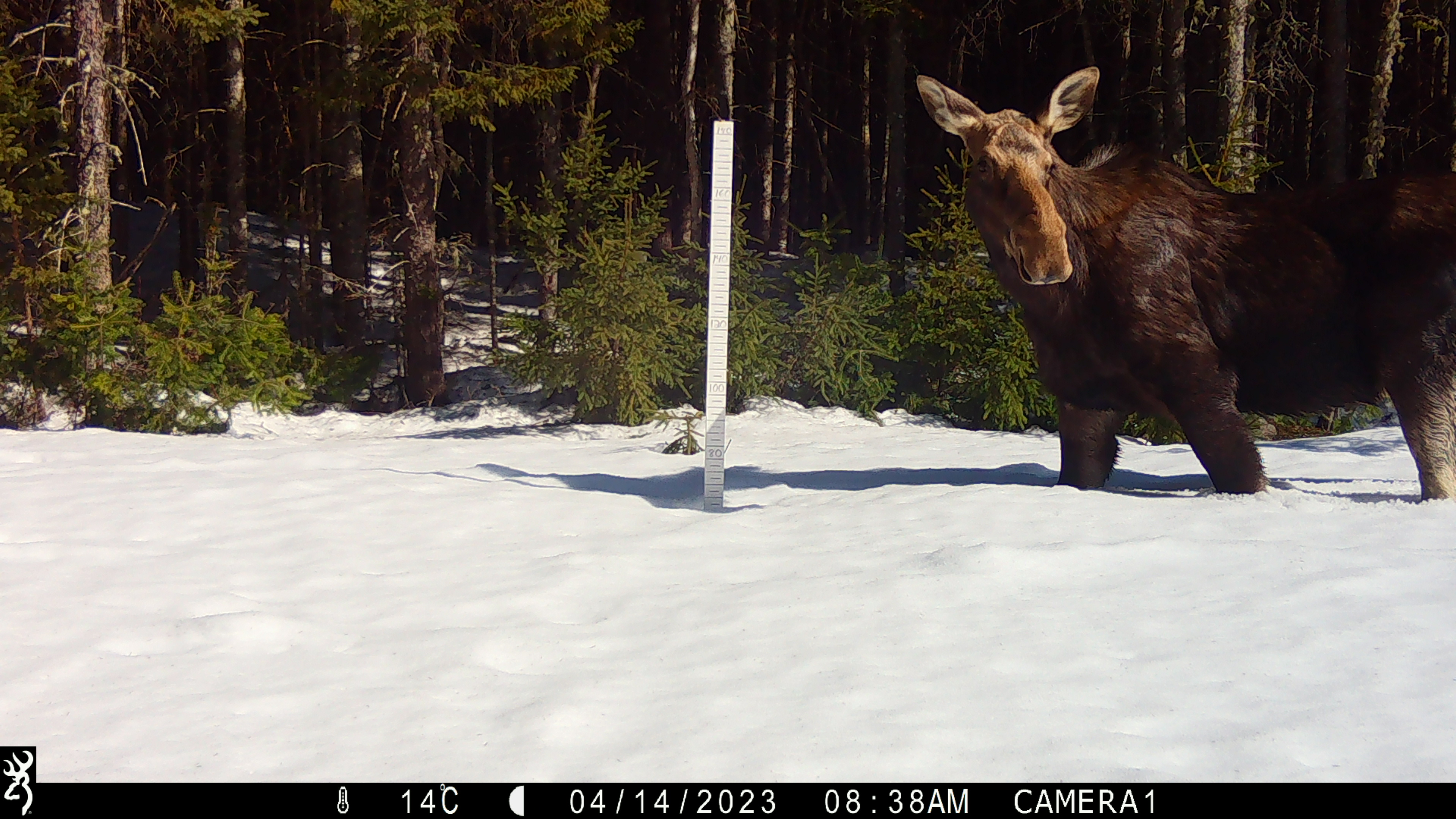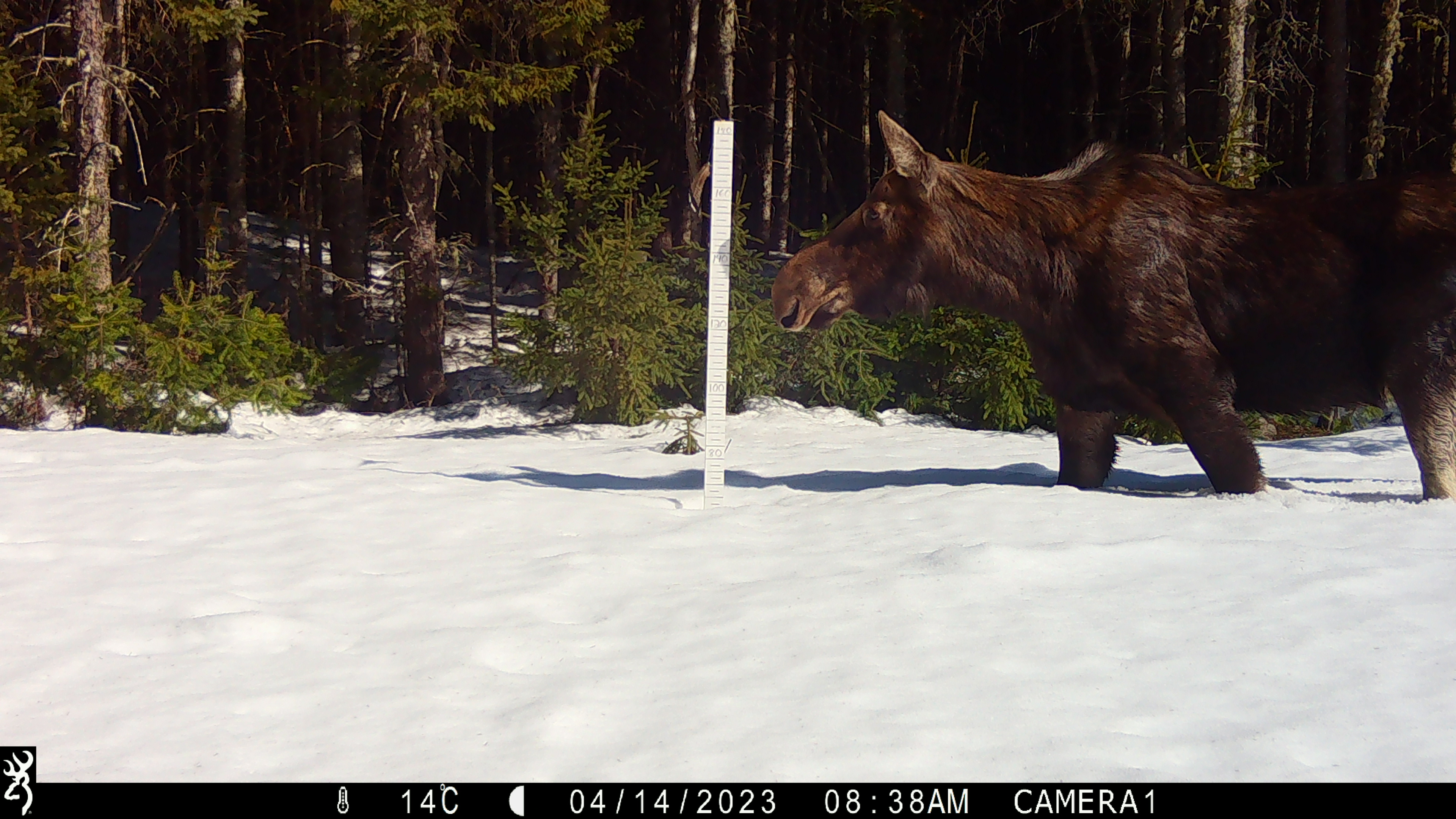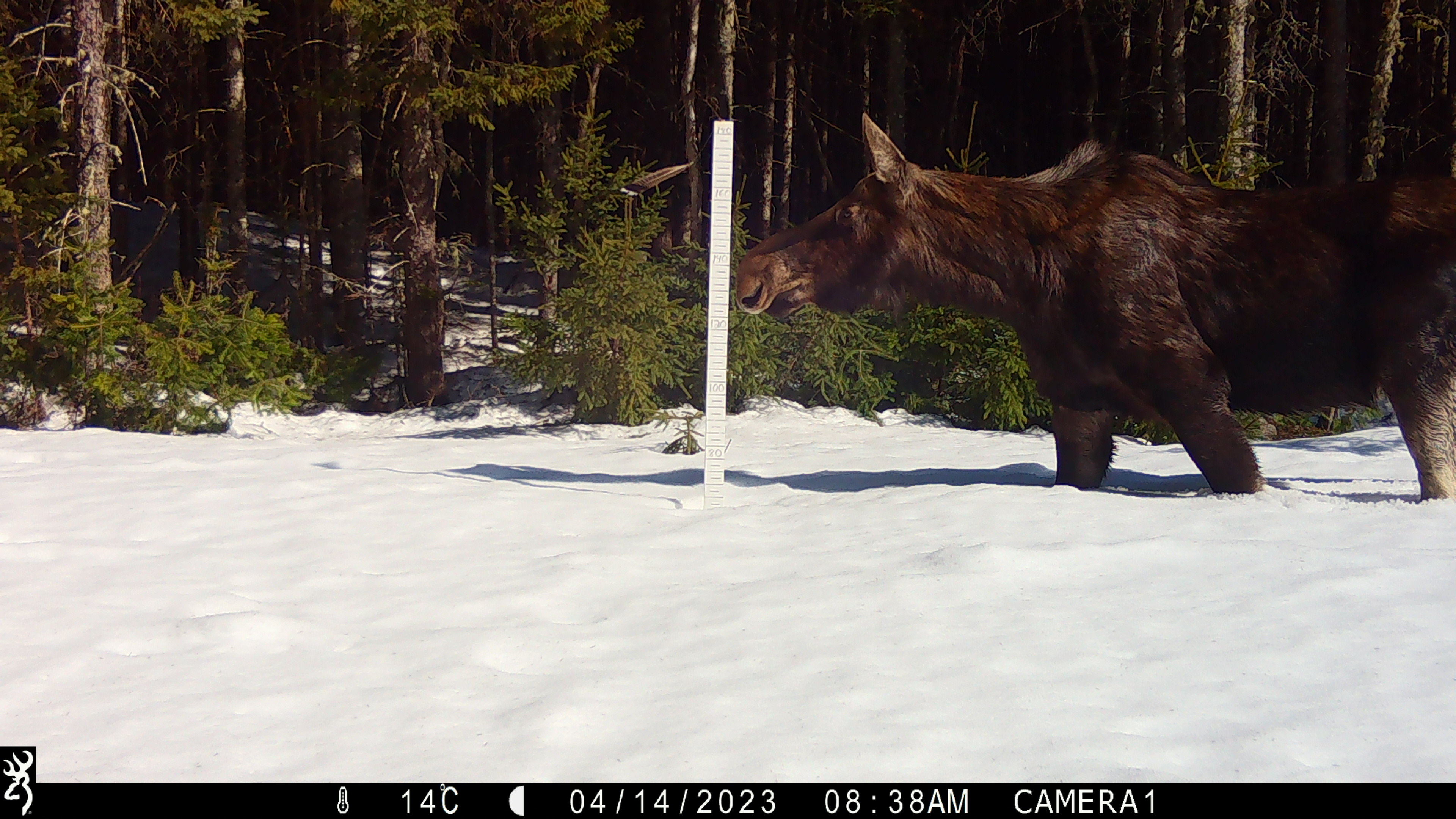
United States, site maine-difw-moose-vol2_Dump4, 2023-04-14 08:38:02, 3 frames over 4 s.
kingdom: Animalia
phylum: Chordata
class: Mammalia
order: Artiodactyla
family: Cervidae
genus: Alces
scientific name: Alces alces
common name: moose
Moose (Alces alces).